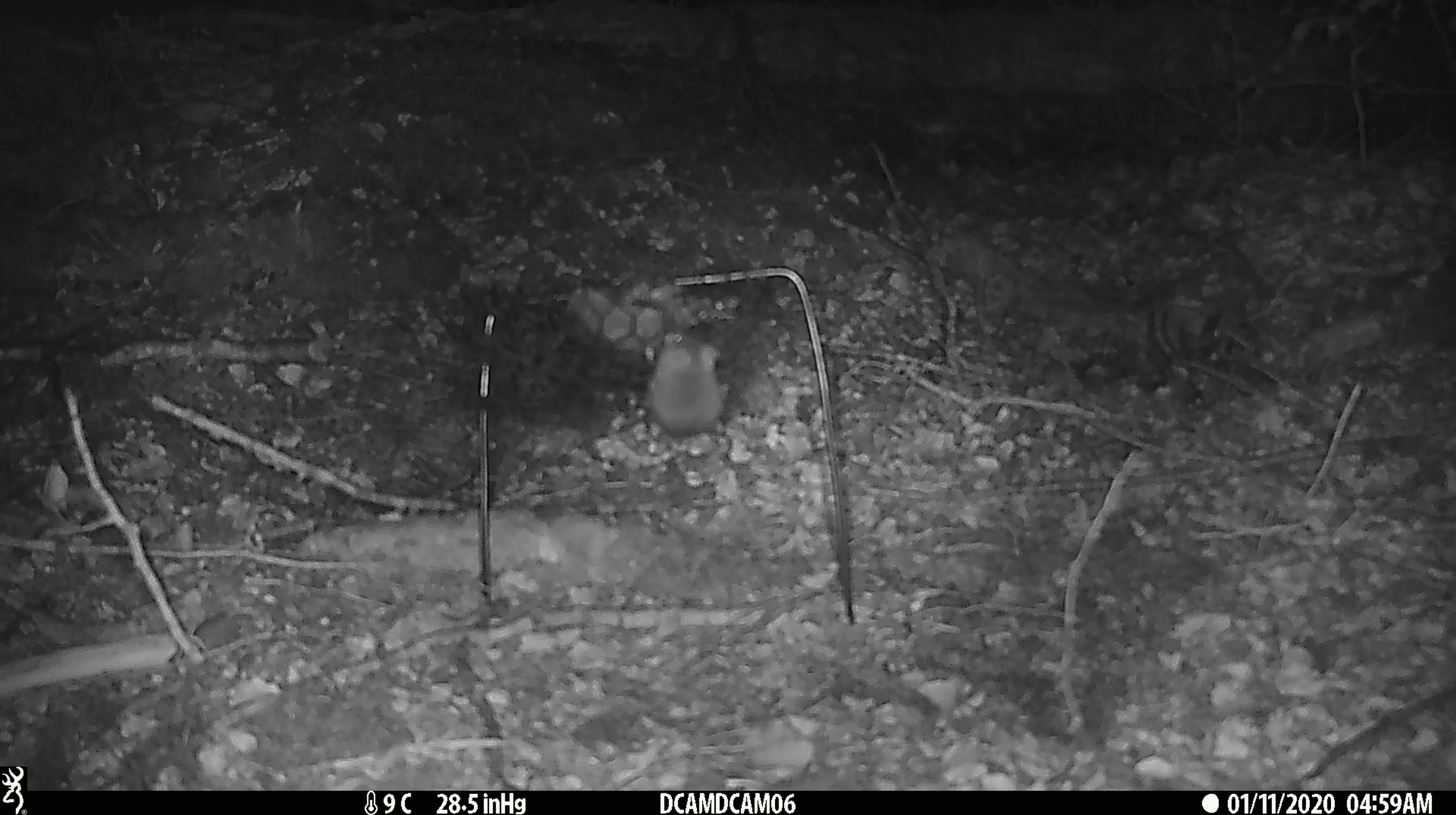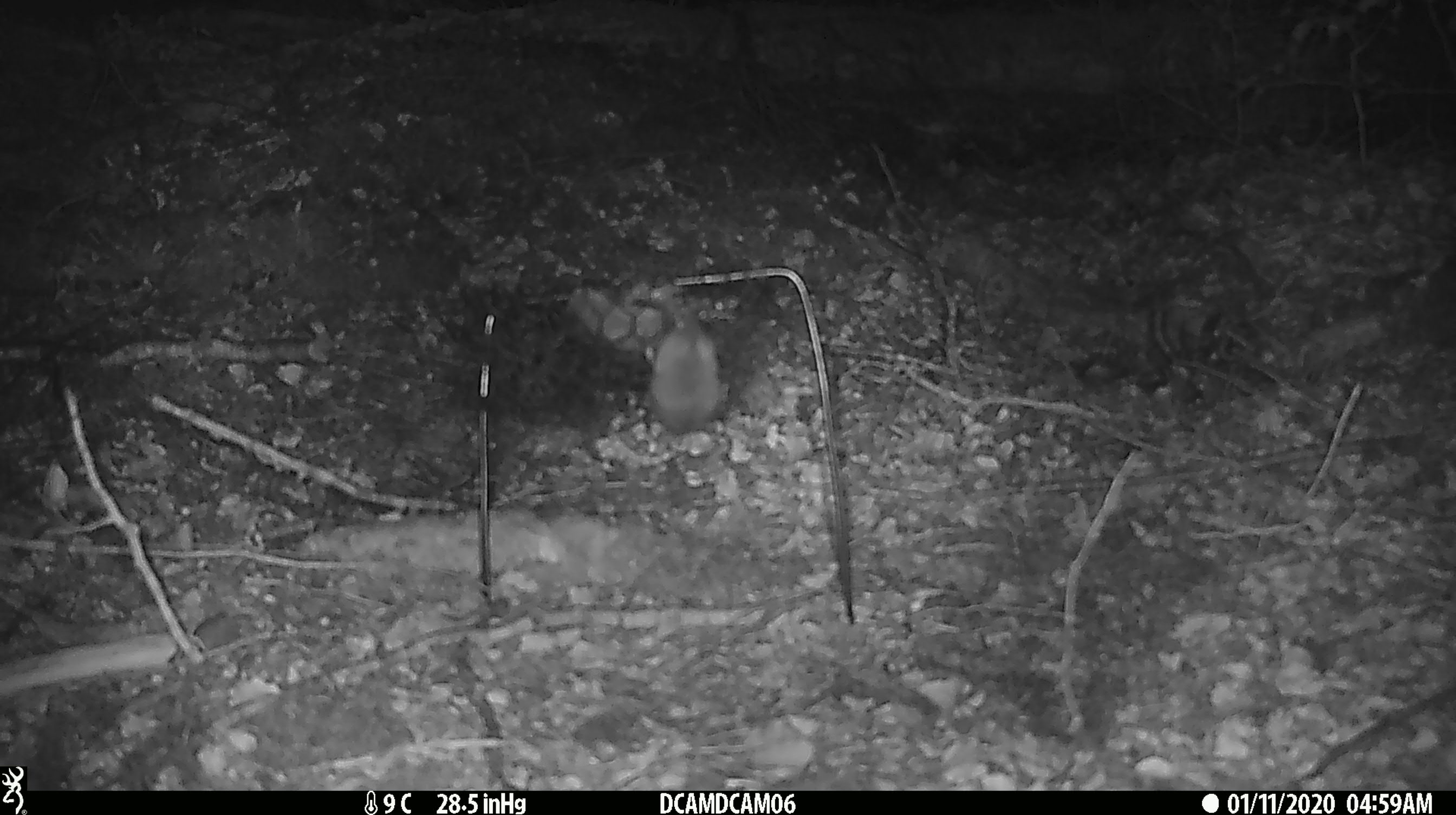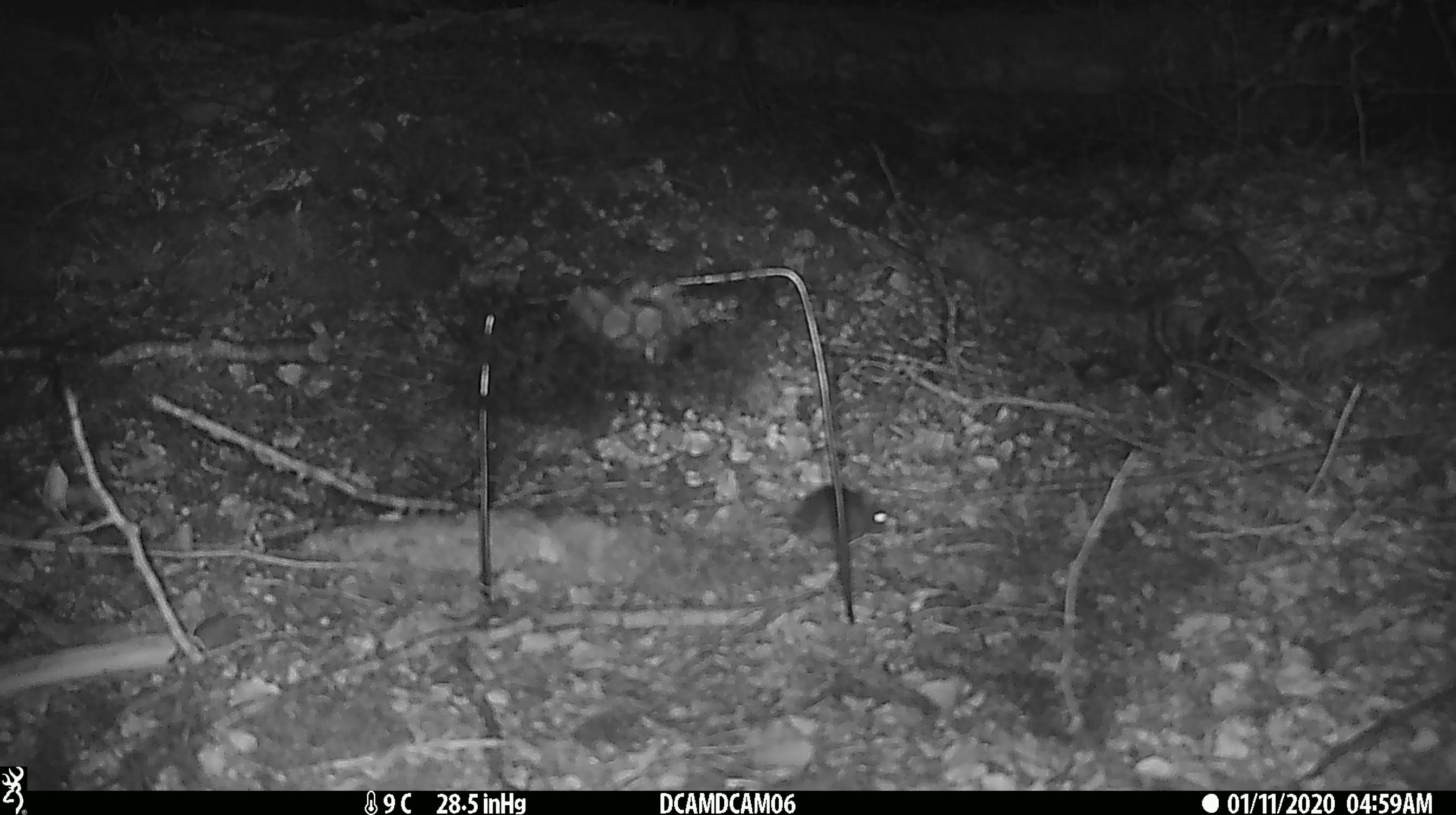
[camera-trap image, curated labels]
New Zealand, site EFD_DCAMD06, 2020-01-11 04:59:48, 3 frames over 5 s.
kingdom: Animalia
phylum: Chordata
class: Mammalia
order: Rodentia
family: Muridae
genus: Mus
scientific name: Mus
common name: mouse